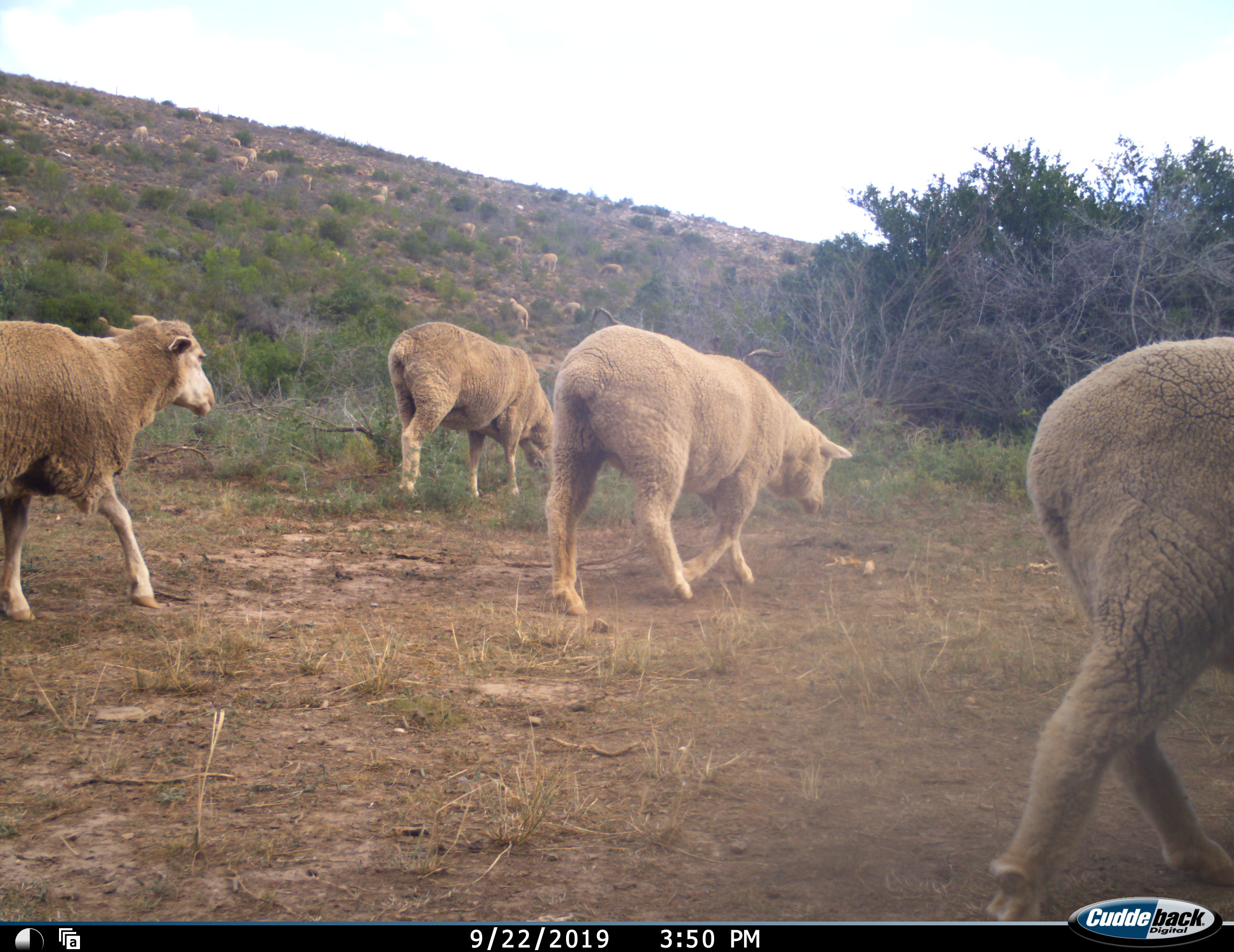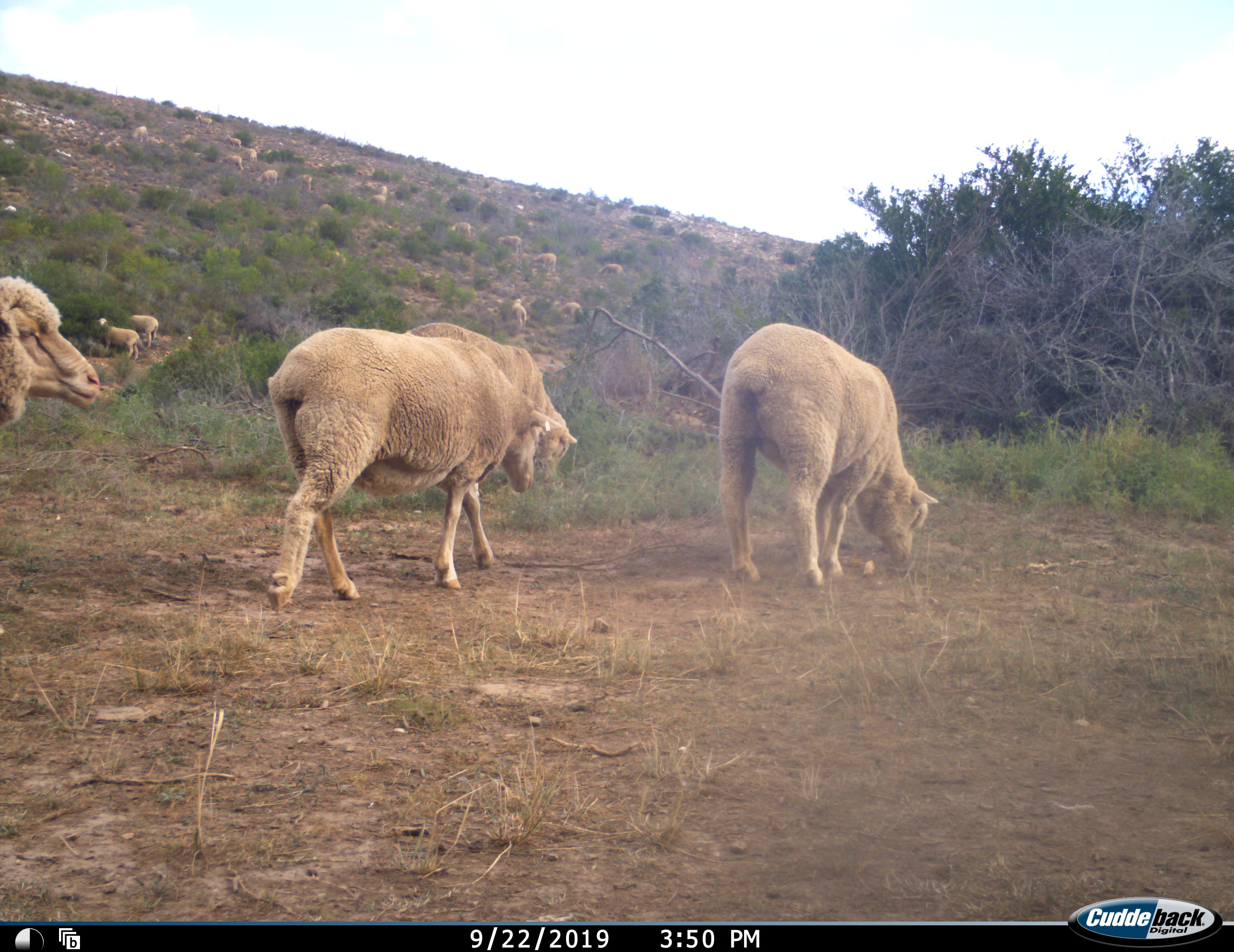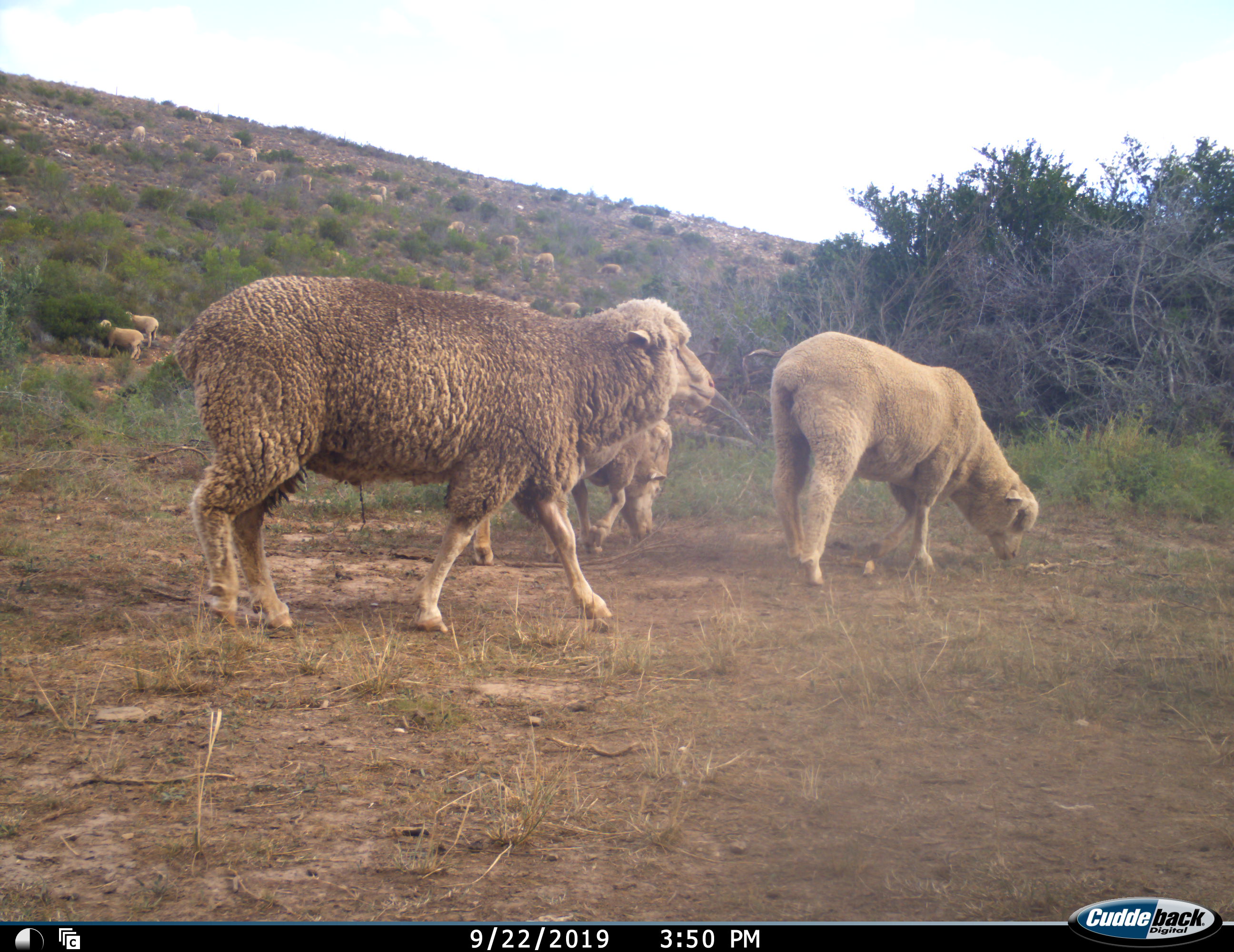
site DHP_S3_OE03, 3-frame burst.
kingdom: Animalia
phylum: Chordata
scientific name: Vertebrata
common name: domestic animal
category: domesticanimal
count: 11-50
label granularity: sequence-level